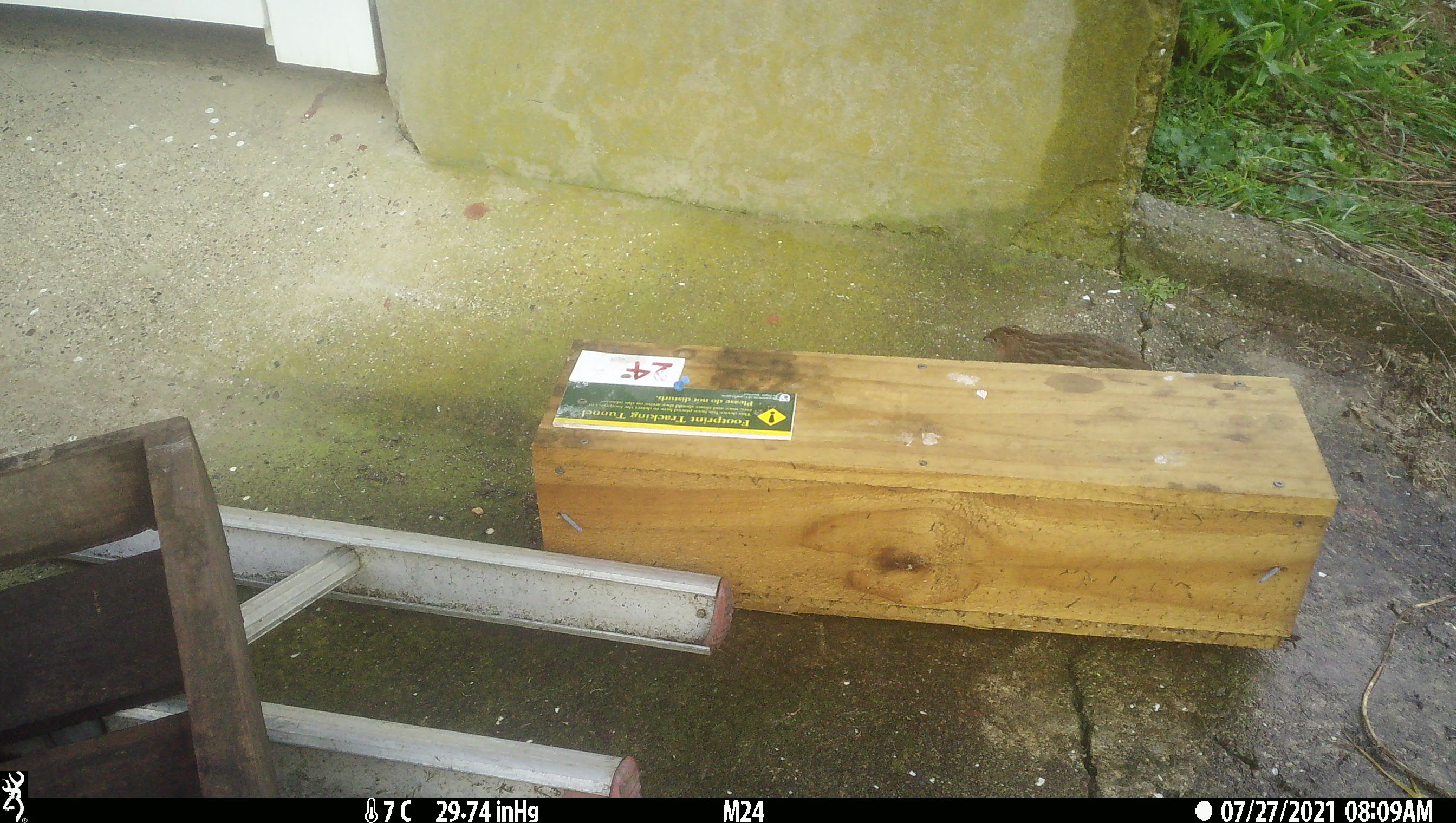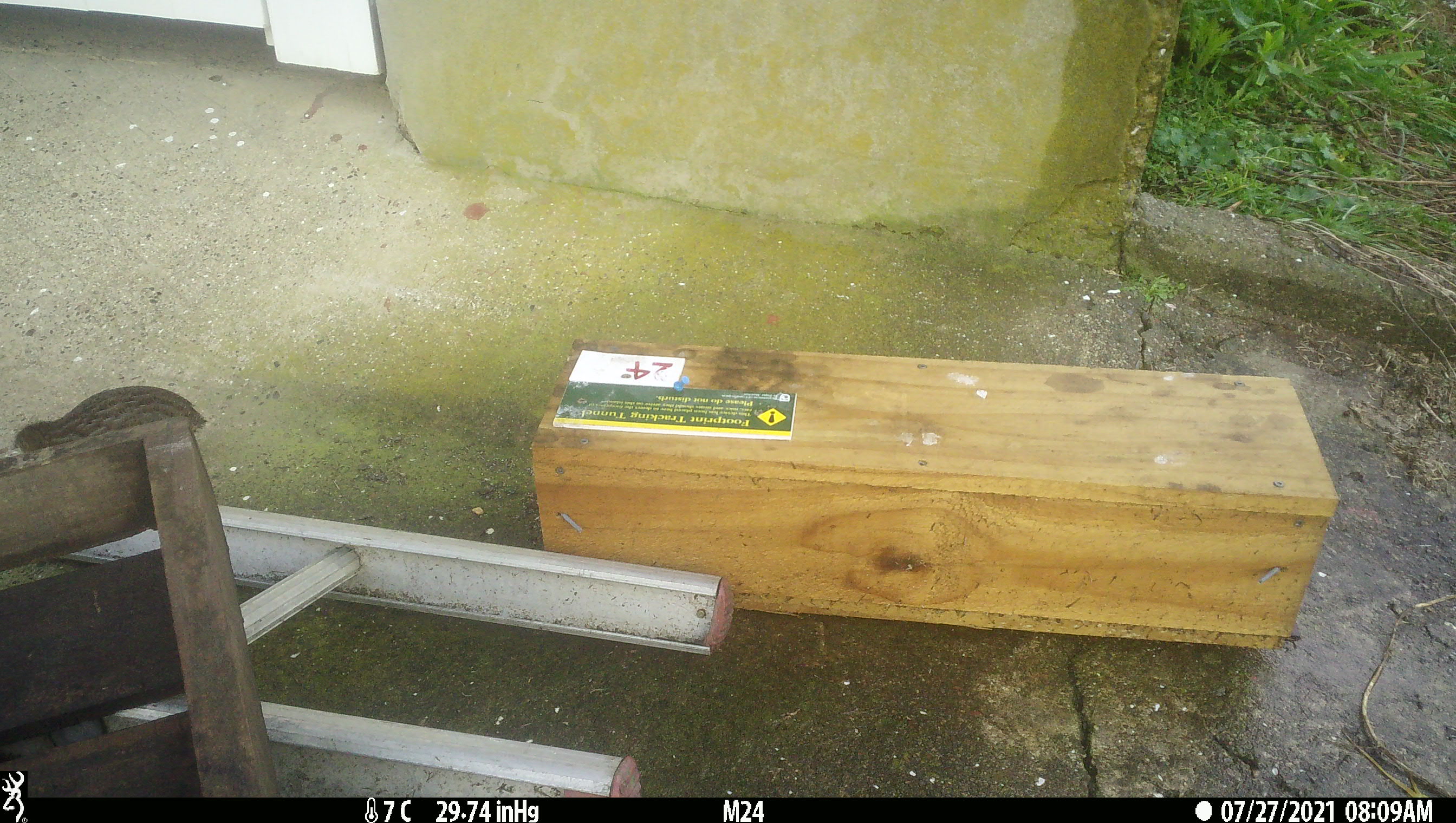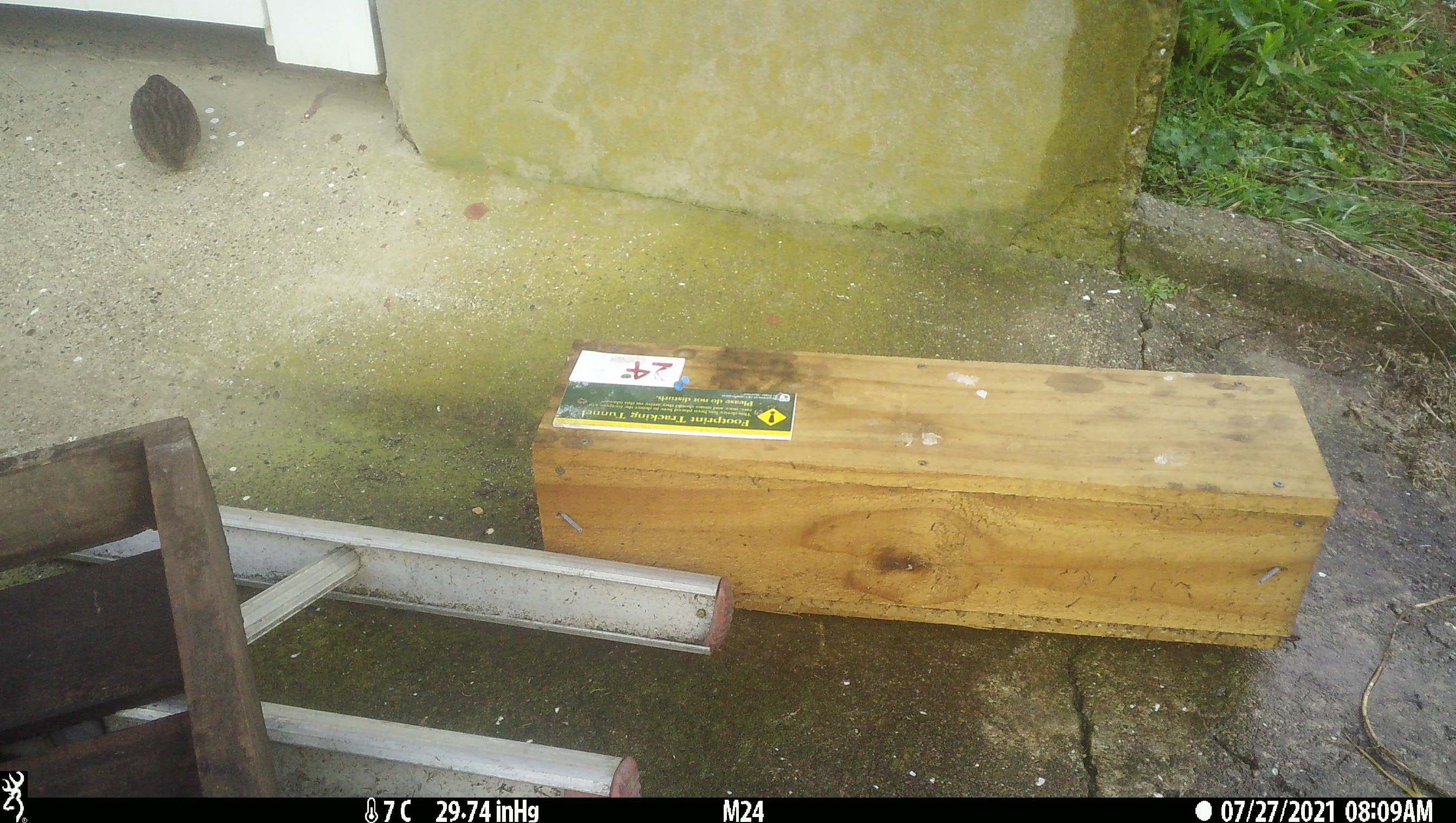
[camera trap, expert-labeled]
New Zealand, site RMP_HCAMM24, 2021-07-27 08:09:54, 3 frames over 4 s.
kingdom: Animalia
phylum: Chordata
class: Aves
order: Galliformes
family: Phasianidae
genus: Synoicus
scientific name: Synoicus ypsilophorus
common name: brown quail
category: quail brown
Quail brown (brown quail) (Synoicus ypsilophorus).